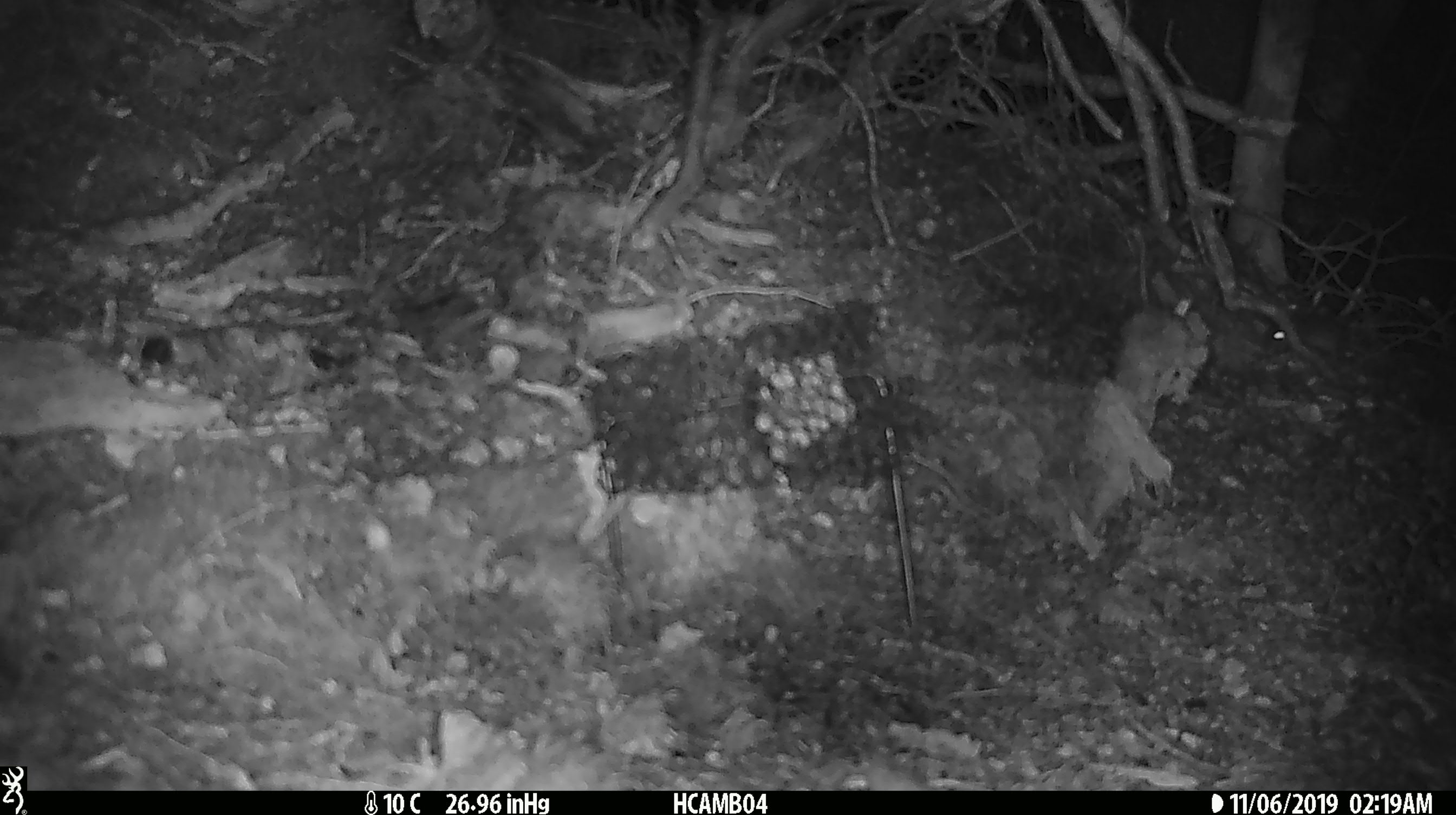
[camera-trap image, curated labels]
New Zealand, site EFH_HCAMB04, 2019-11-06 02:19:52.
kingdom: Animalia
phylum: Chordata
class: Mammalia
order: Rodentia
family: Muridae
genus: Mus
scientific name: Mus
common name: mouse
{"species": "mouse (Mus)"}